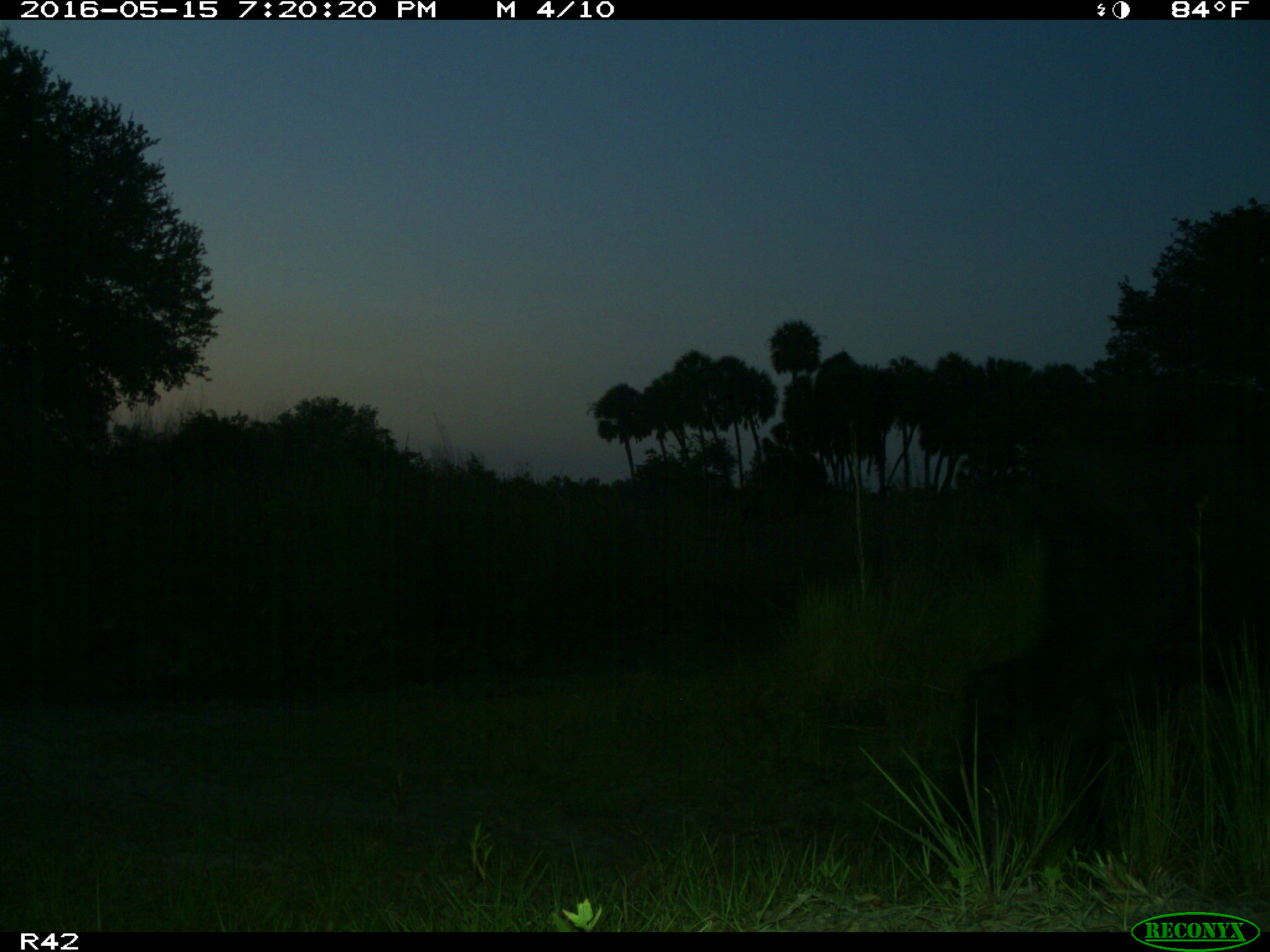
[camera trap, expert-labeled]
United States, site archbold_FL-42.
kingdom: Animalia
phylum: Chordata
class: Mammalia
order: Artiodactyla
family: Bovidae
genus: Bos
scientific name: Bos taurus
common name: domestic cow